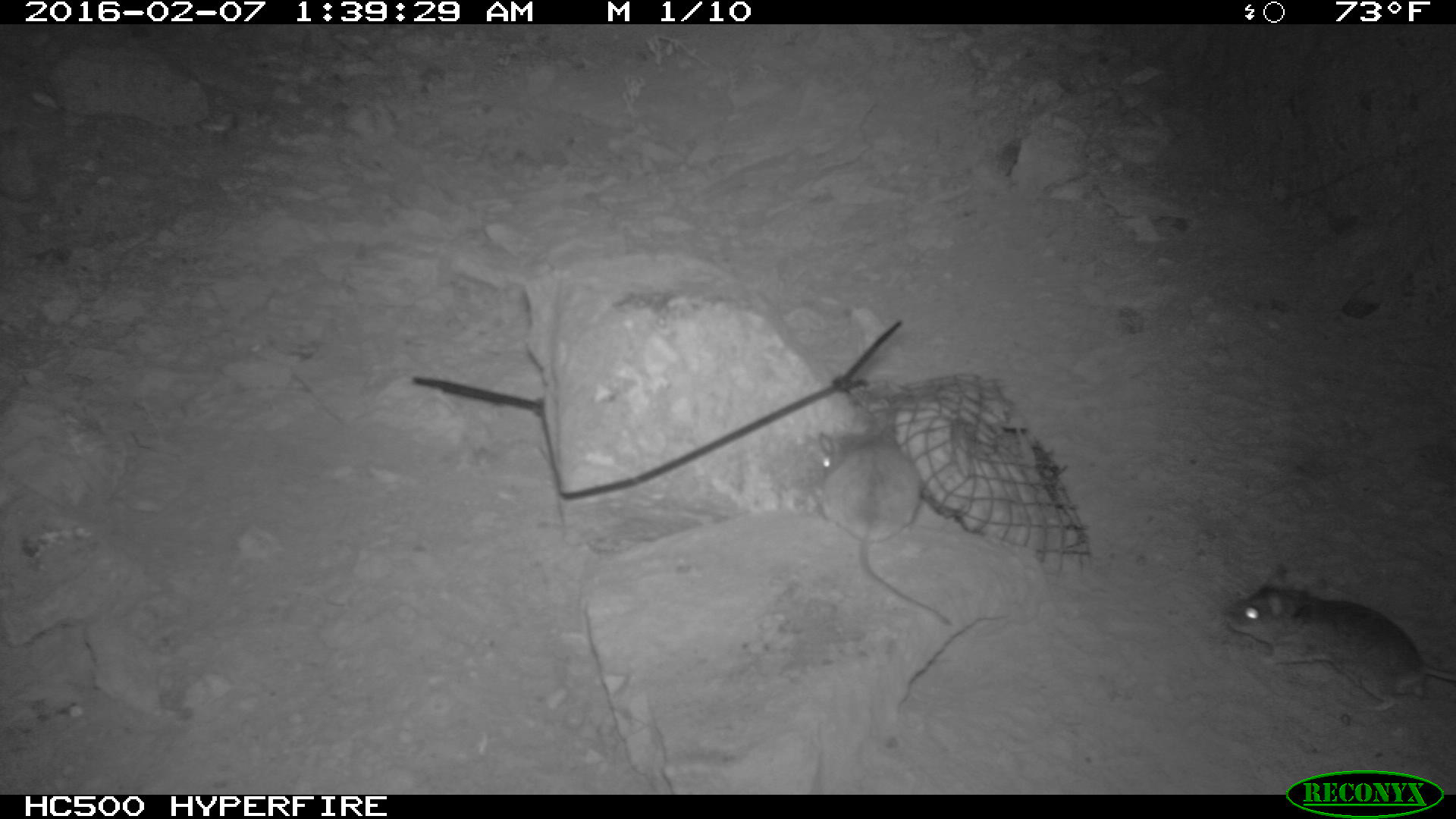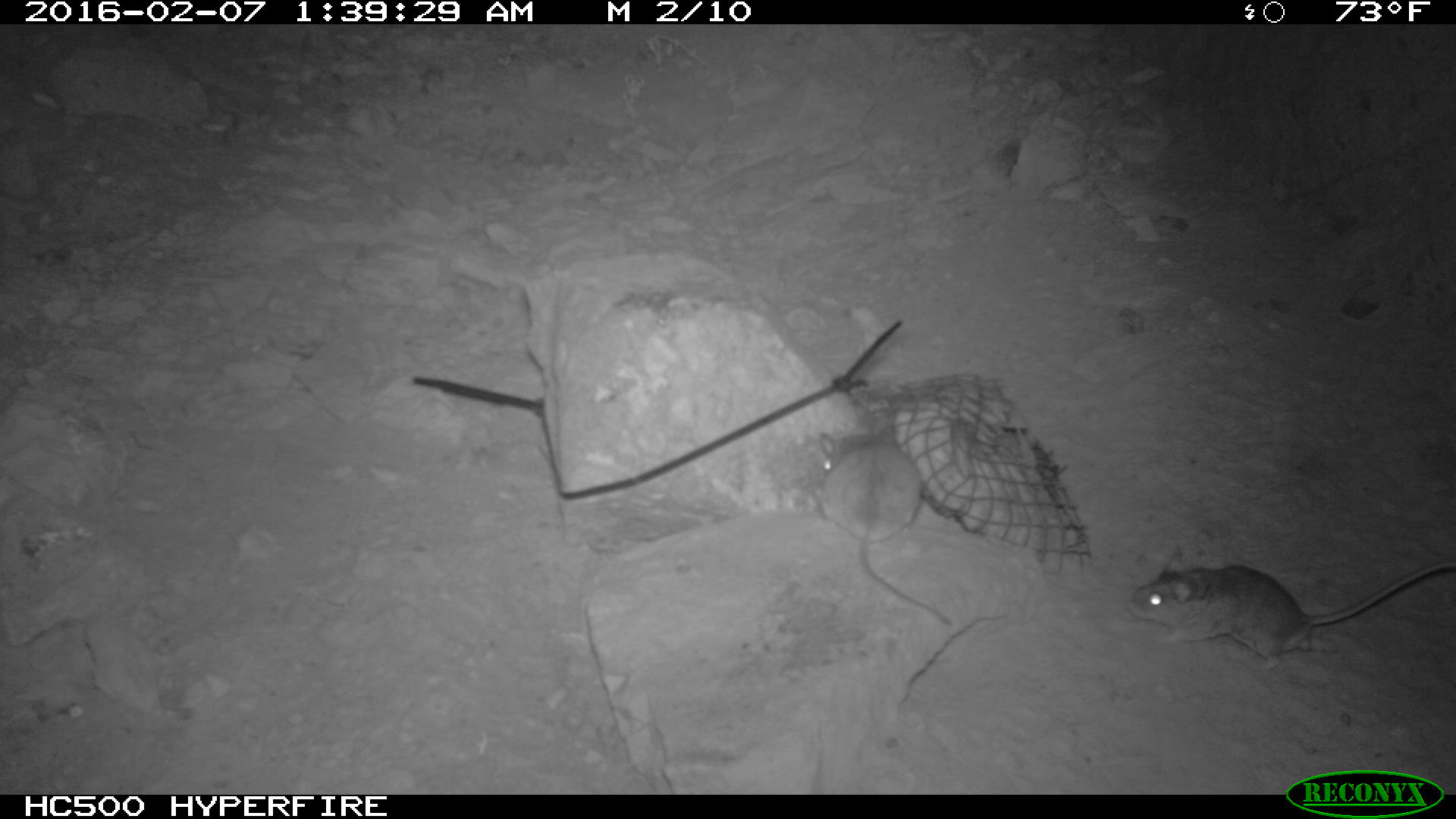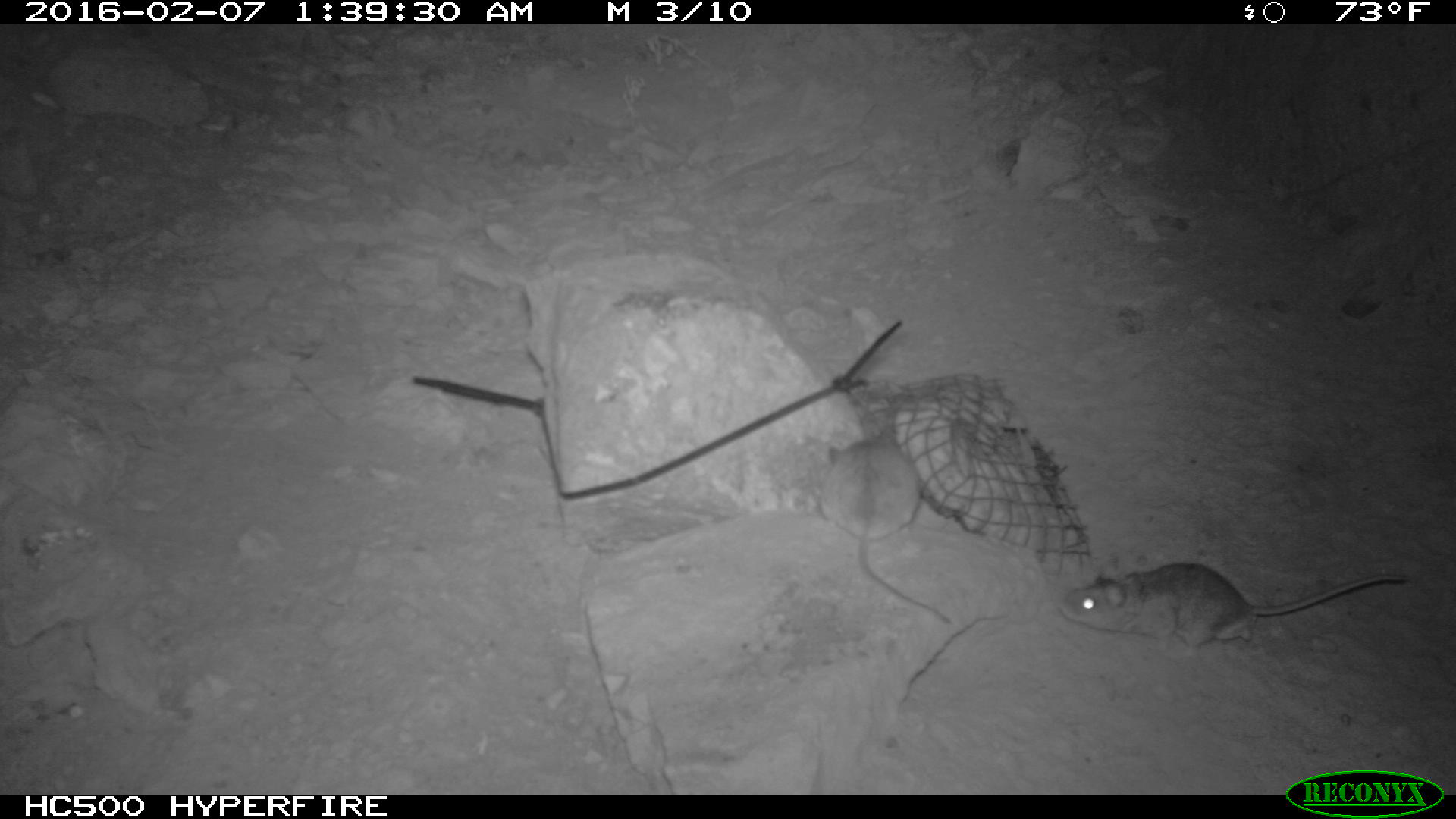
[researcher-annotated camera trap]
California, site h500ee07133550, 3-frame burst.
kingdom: Animalia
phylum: Chordata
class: Mammalia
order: Rodentia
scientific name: Rodentia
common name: rodent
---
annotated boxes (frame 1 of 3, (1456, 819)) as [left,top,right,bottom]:
rodent: [1222,562,1455,712]; [808,420,956,633]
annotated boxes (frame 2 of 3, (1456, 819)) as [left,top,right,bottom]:
rodent: [1128,544,1455,668]; [812,427,953,626]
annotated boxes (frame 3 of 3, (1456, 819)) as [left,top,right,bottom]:
rodent: [1059,562,1408,657]; [821,435,950,626]